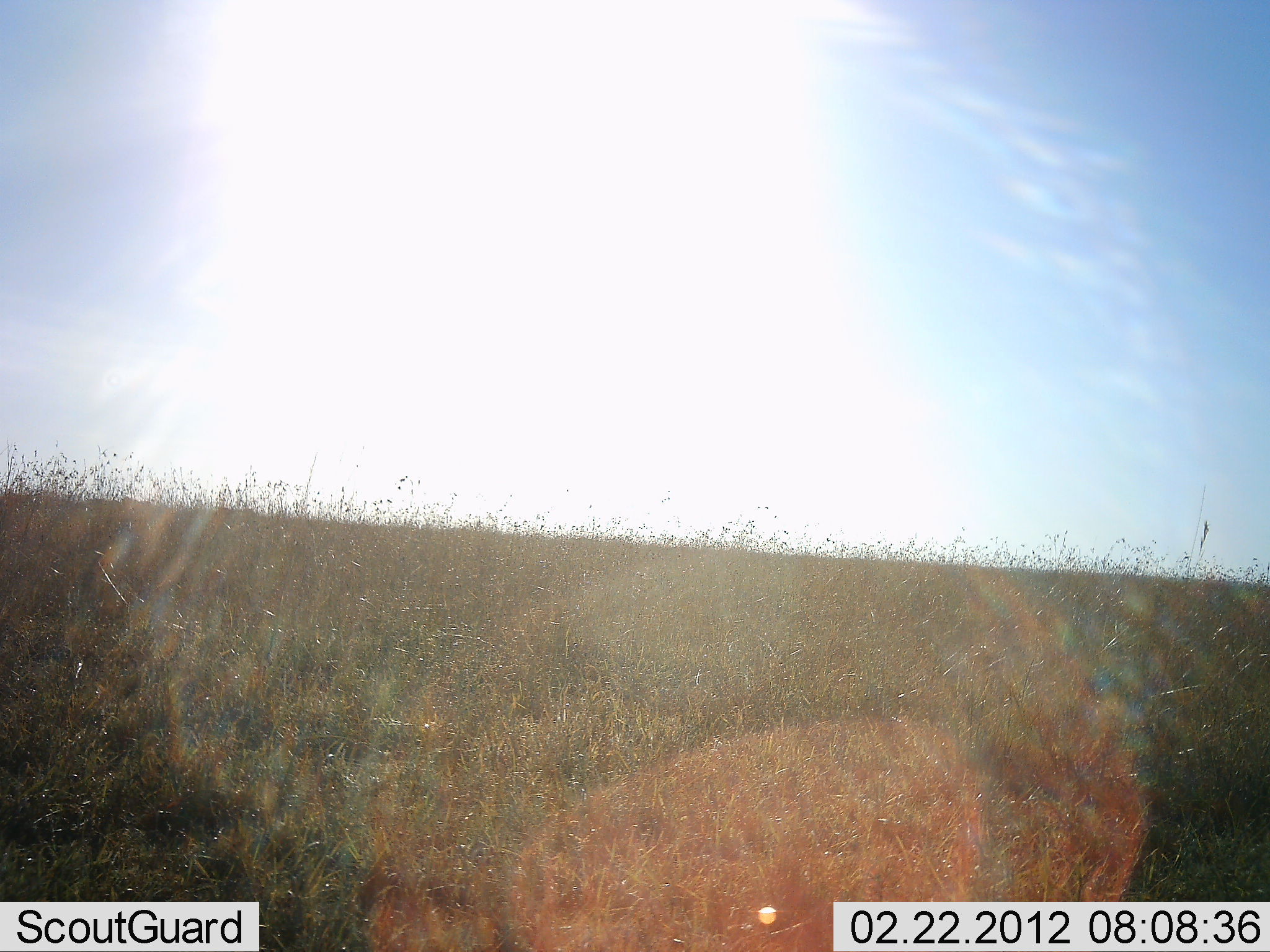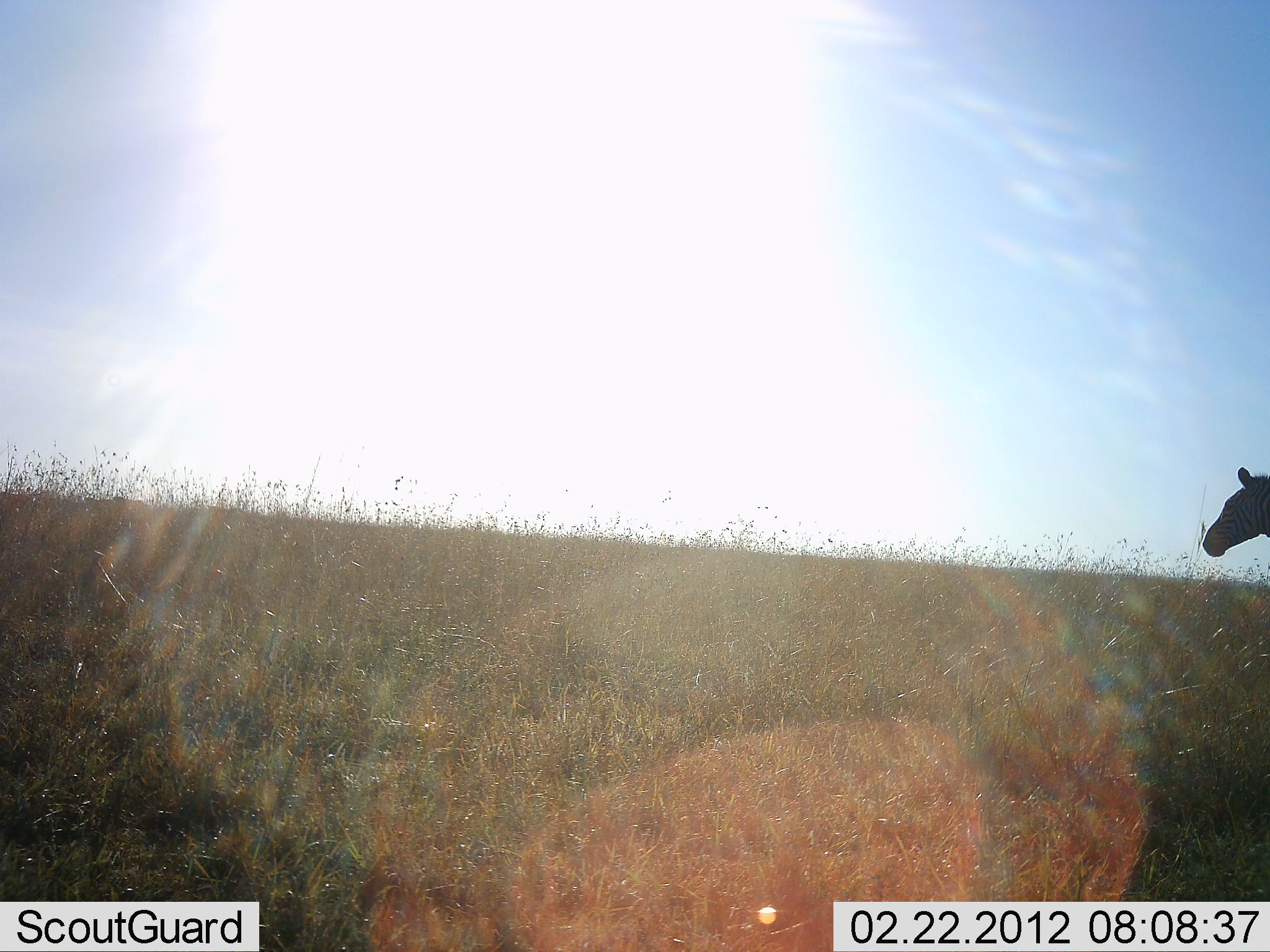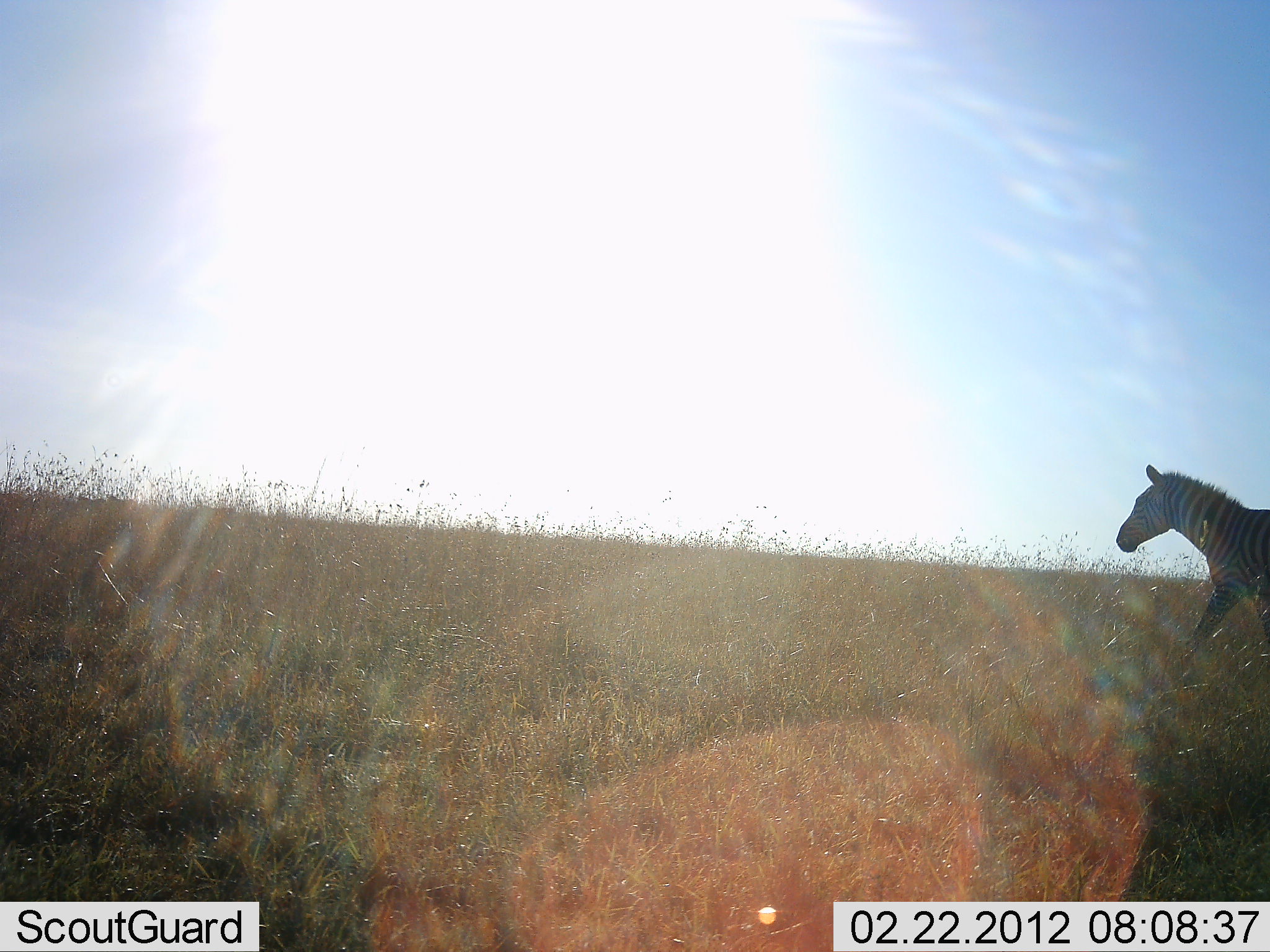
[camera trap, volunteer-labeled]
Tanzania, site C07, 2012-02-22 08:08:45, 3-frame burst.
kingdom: Animalia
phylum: Chordata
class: Mammalia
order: Perissodactyla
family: Equidae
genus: Equus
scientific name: Equus quagga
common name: plains zebra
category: zebra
Zebra (plains zebra) (Equus quagga), count 1. Behavior (volunteer vote fractions): standing 17%, resting 0%, moving 86%, interacting 0%. Young present (vote fraction): 0%. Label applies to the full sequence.